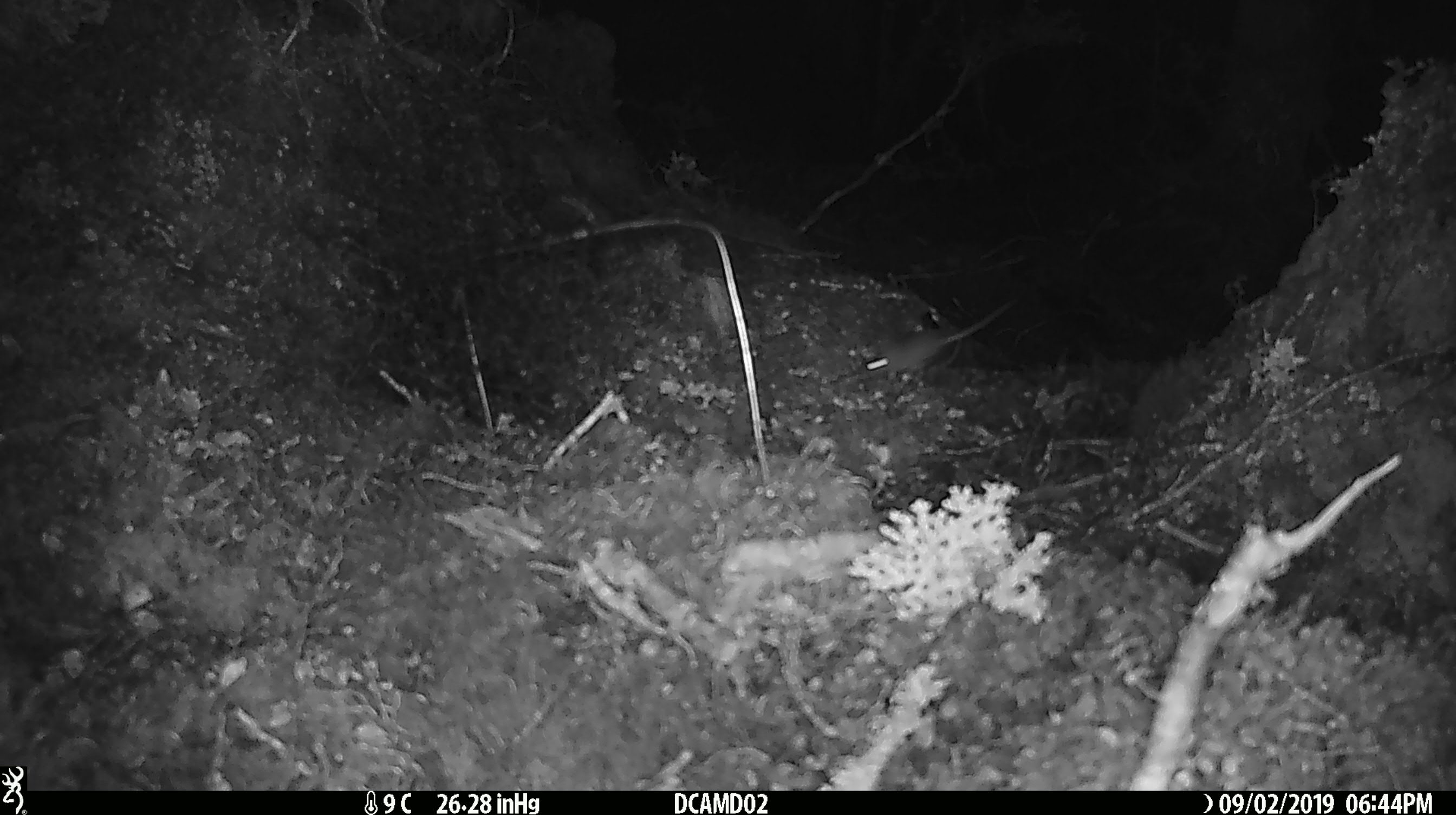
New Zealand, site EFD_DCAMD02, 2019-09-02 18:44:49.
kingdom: Animalia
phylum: Chordata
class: Mammalia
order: Rodentia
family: Muridae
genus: Mus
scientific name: Mus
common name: mouse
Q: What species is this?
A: Mouse (Mus).